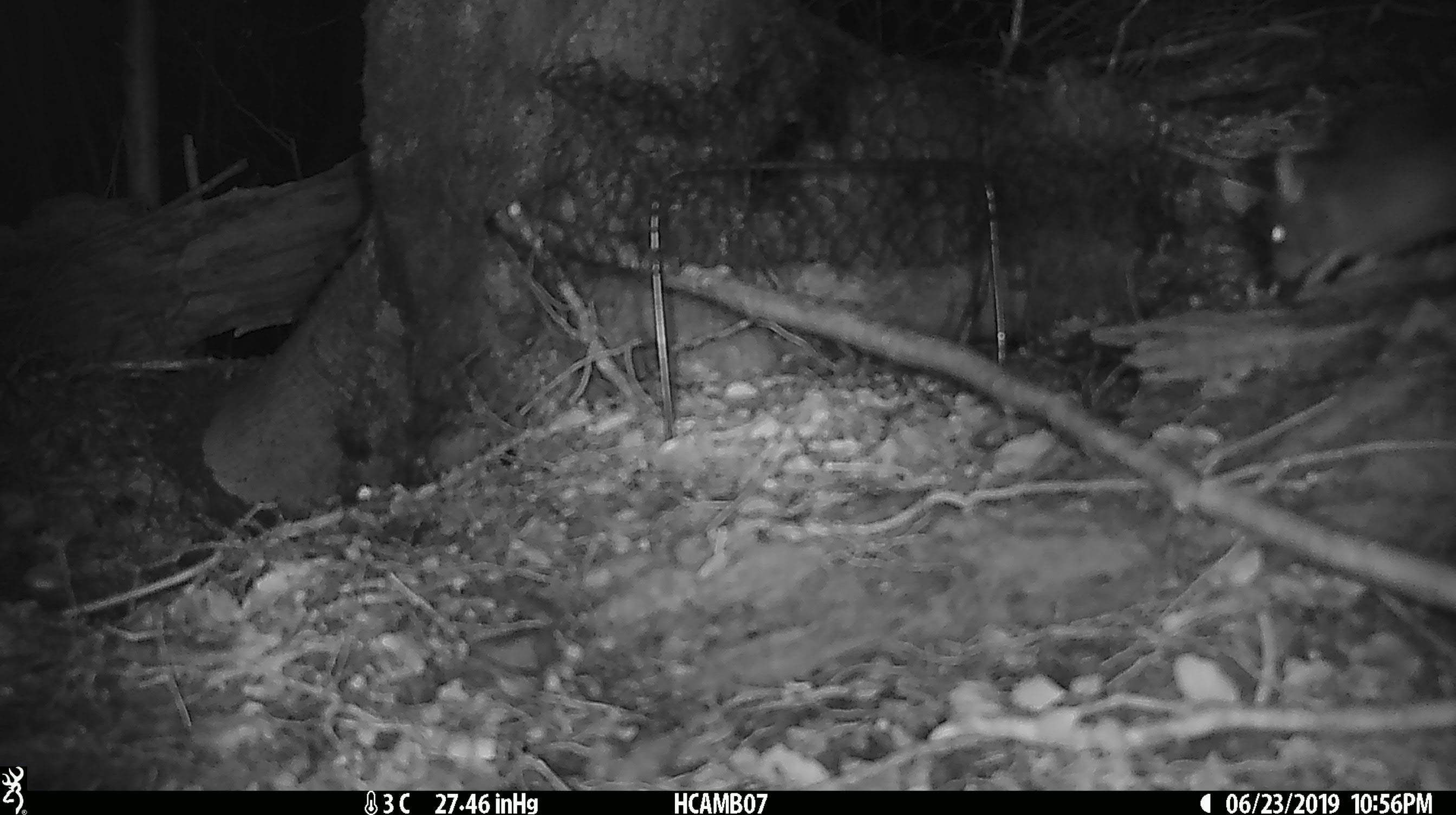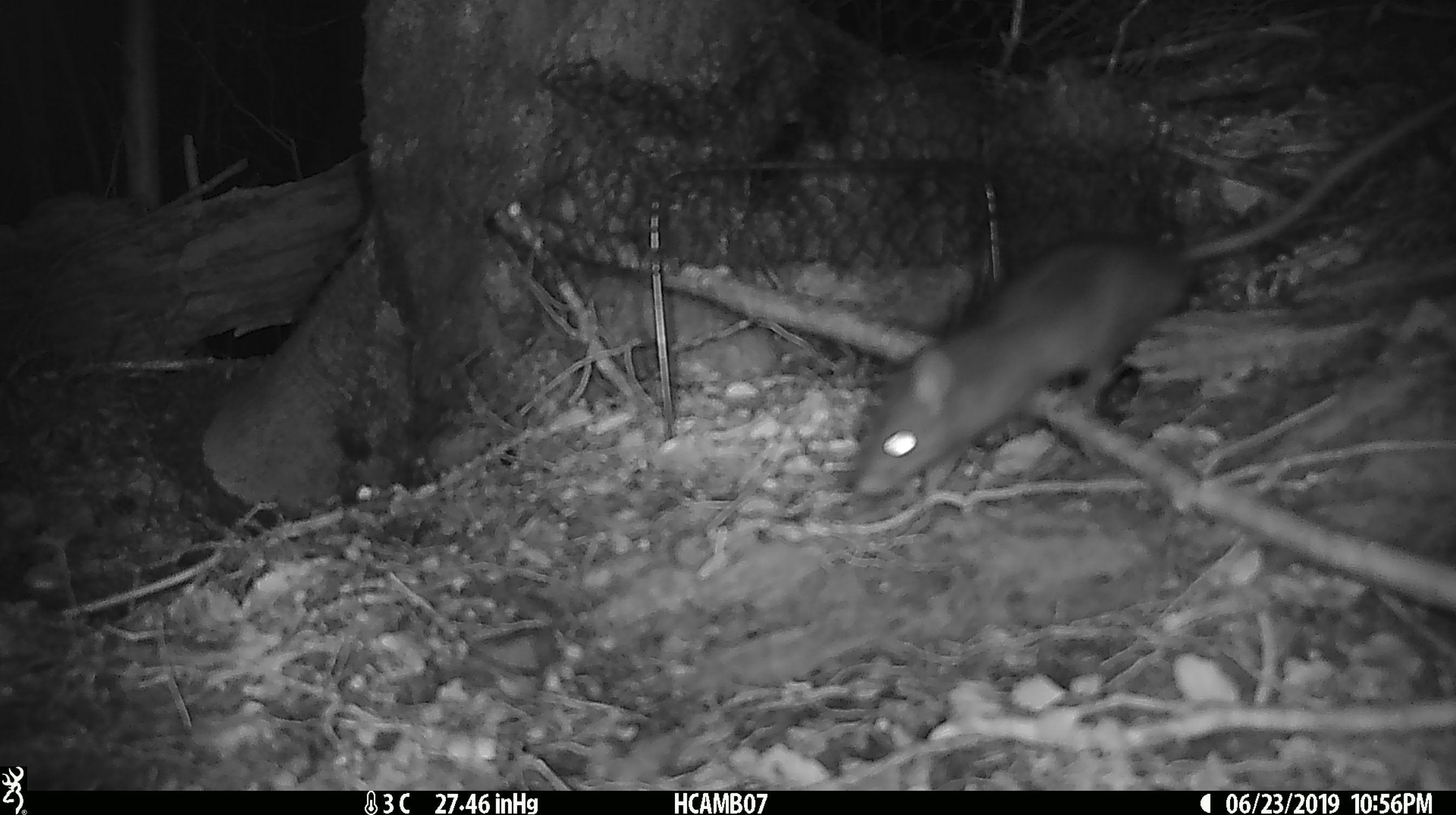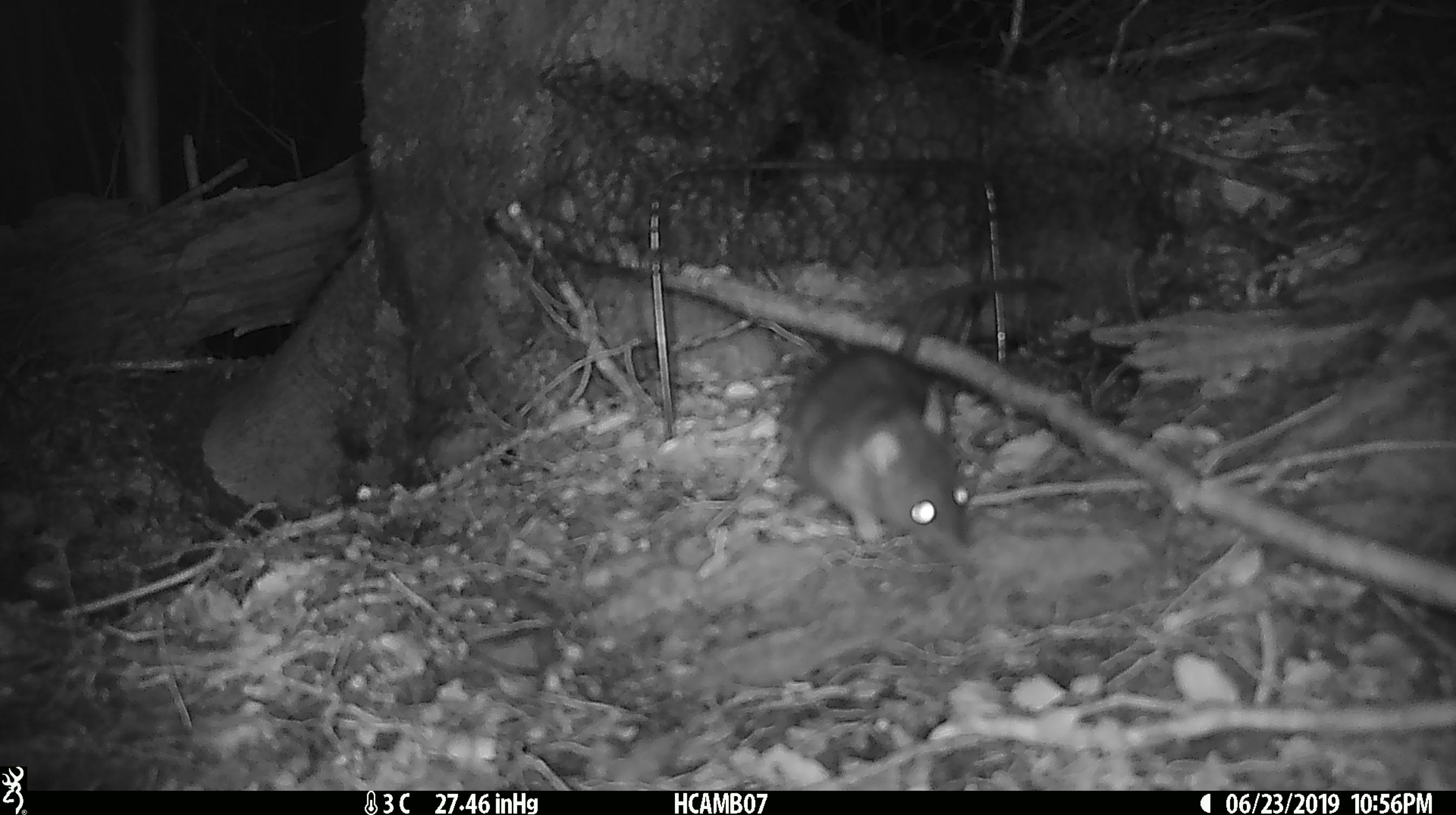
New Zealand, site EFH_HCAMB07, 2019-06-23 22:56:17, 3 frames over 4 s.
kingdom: Animalia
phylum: Chordata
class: Mammalia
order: Rodentia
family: Muridae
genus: Rattus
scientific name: Rattus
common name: rat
Rat (Rattus).